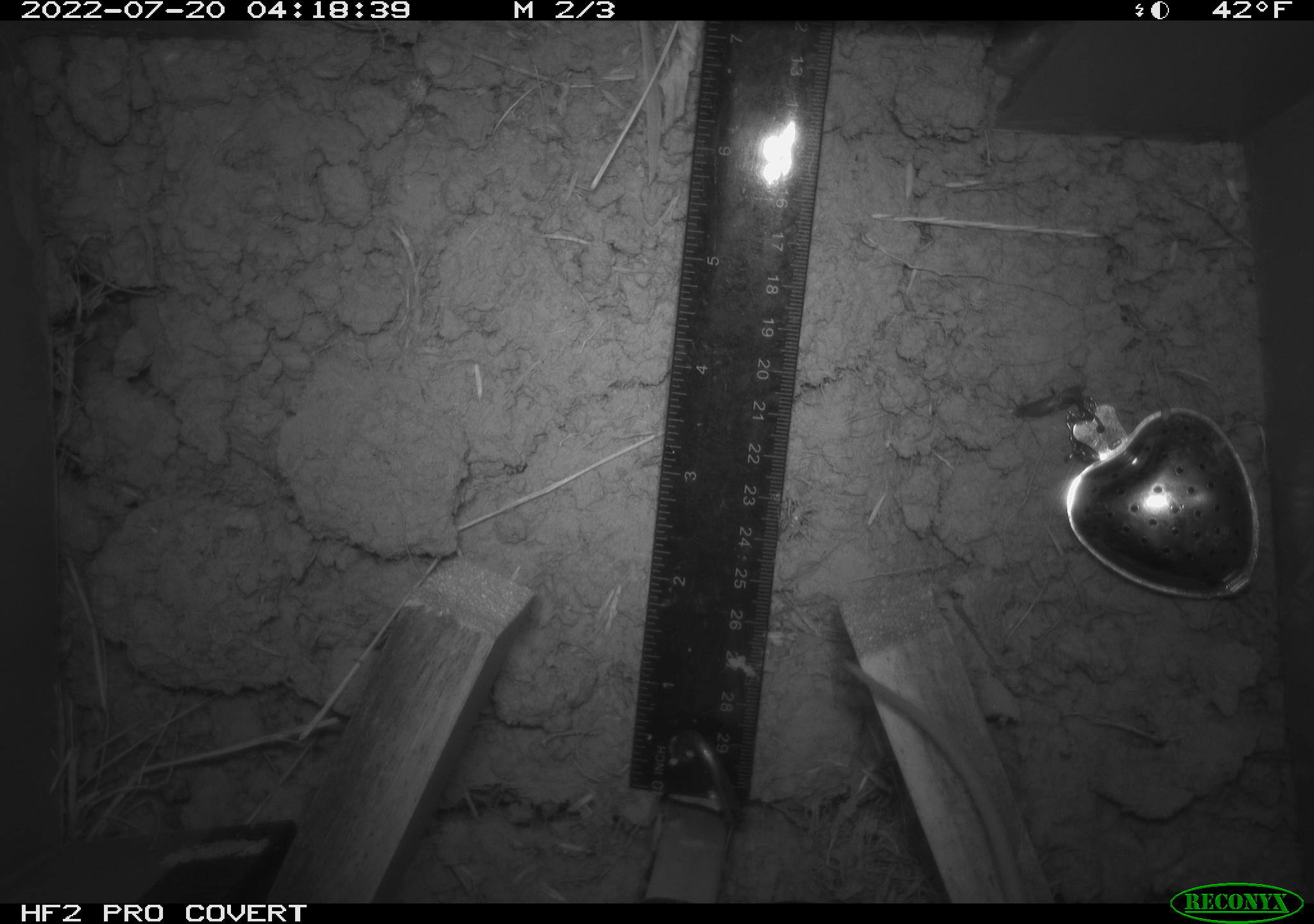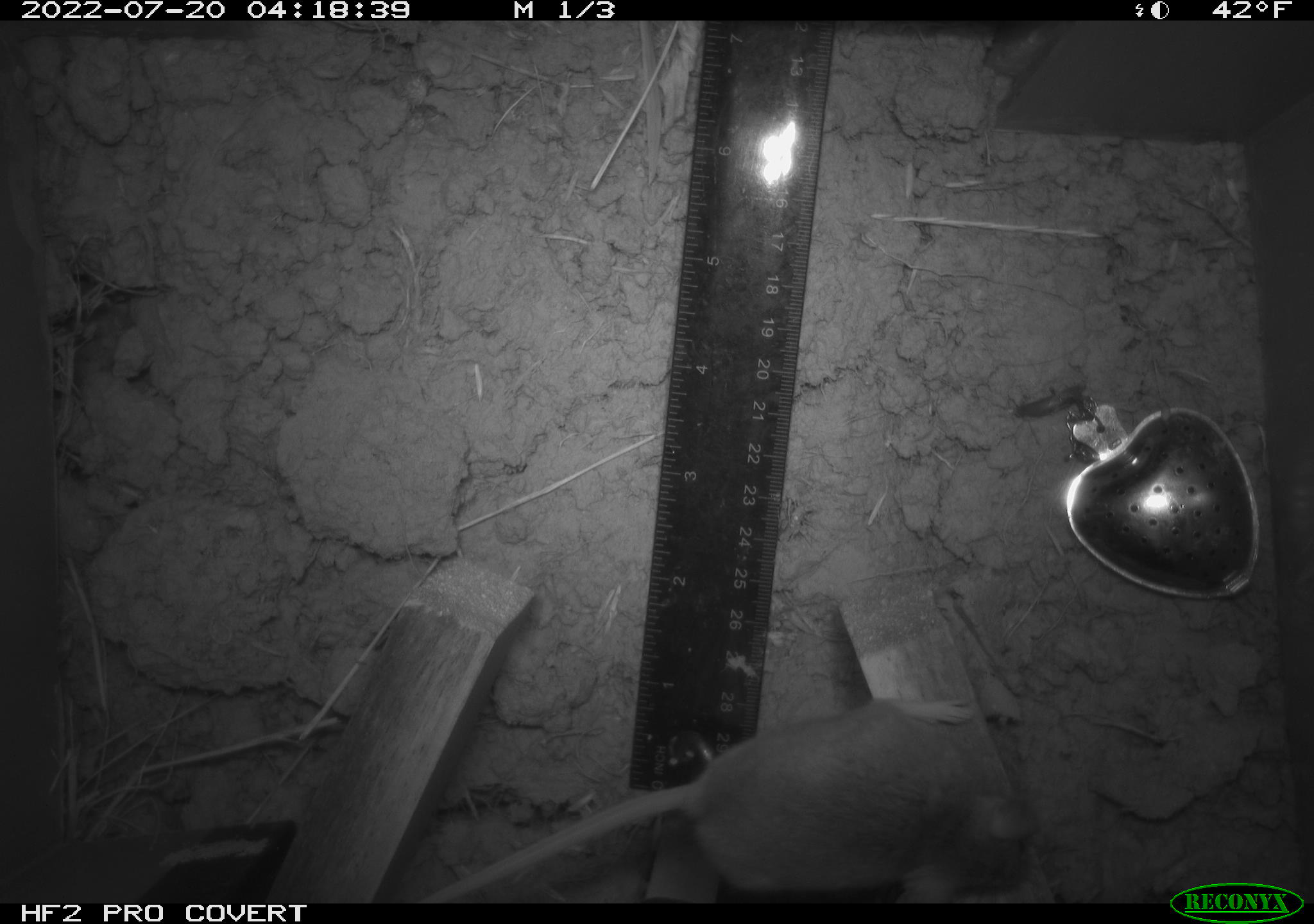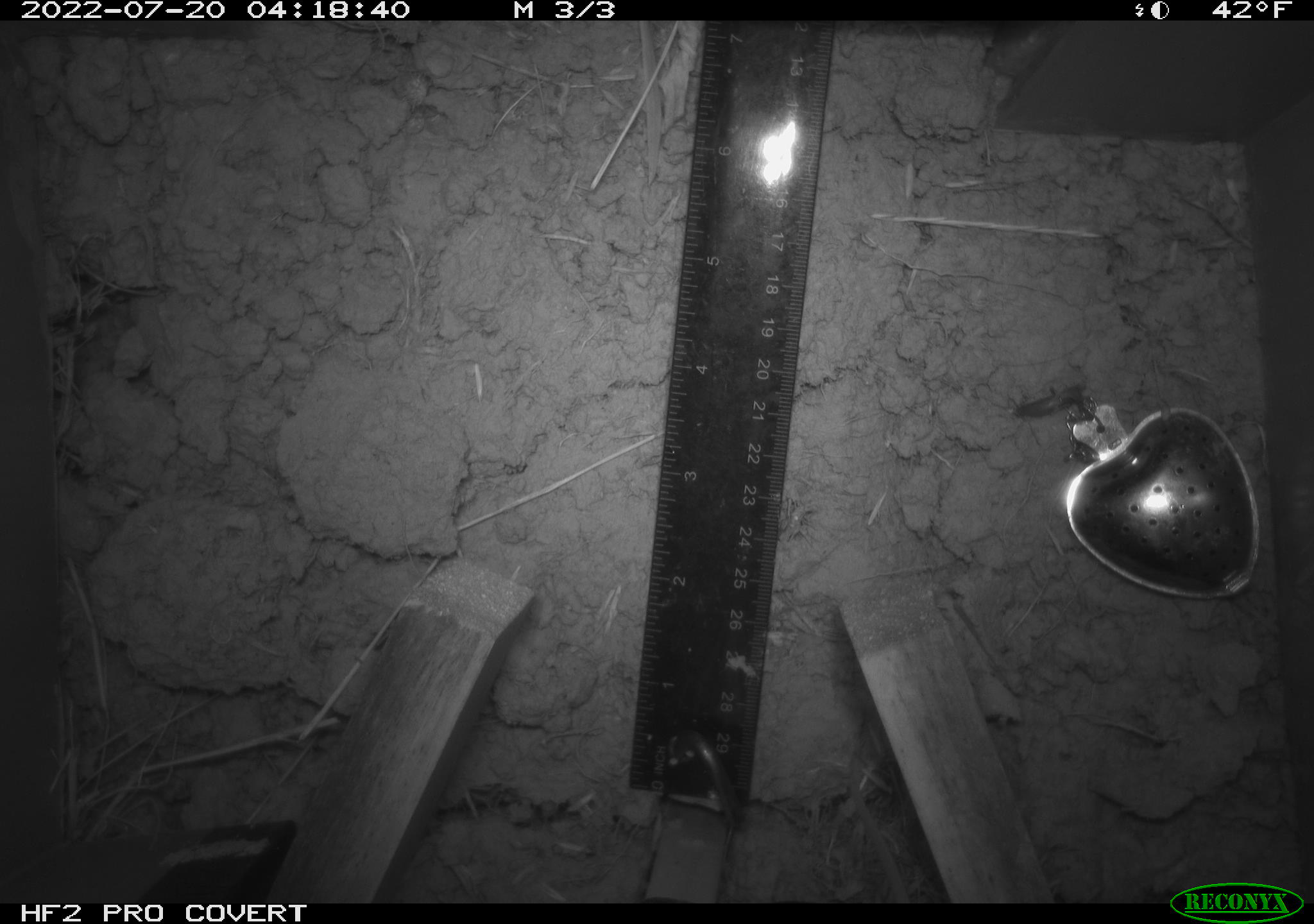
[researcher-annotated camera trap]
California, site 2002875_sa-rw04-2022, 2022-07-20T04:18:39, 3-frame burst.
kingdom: Animalia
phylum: Chordata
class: Mammalia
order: Rodentia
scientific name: Rodentia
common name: mouse species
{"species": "mouse species (Rodentia)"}